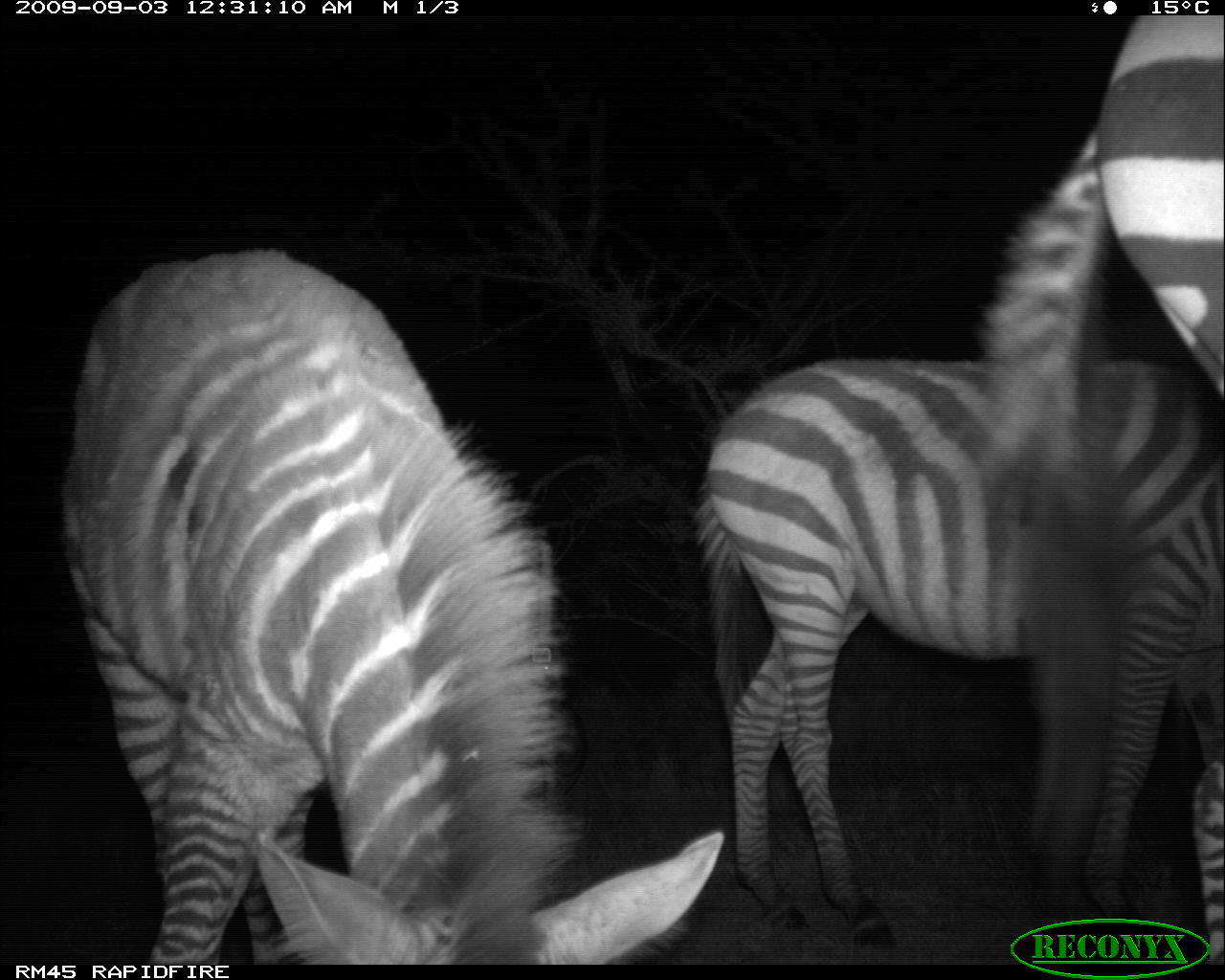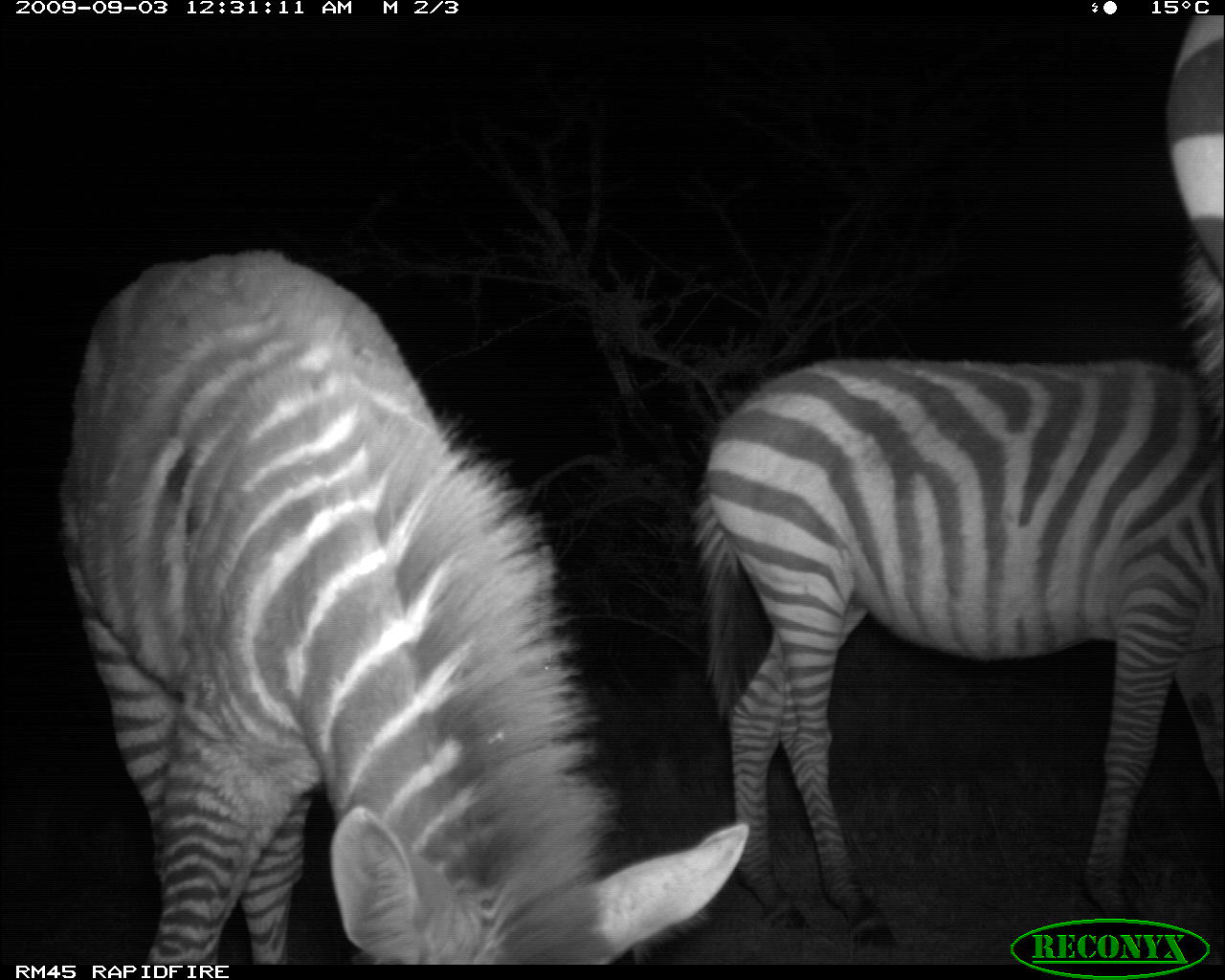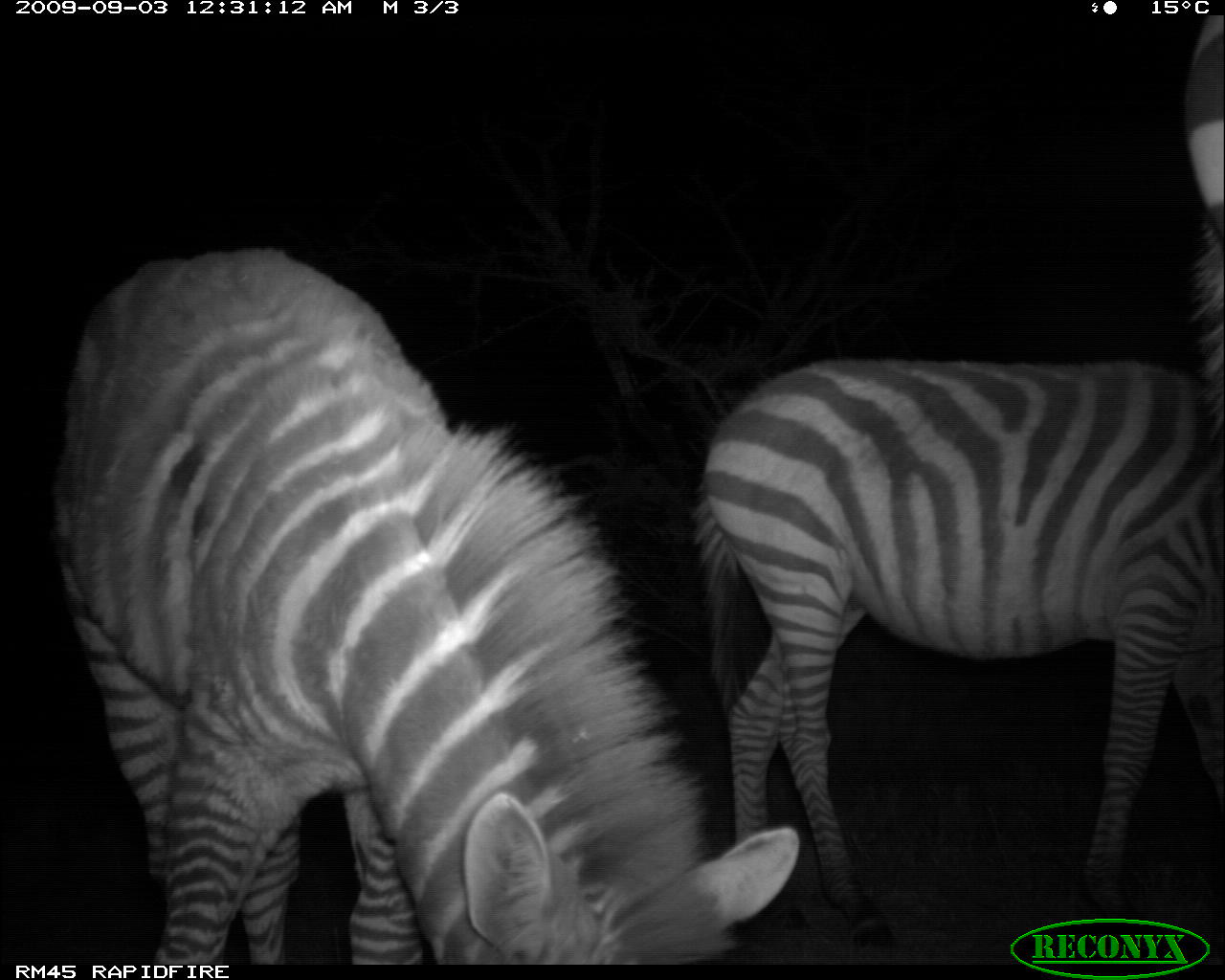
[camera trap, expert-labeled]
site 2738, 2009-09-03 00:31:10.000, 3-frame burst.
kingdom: Animalia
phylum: Chordata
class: Mammalia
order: Perissodactyla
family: Equidae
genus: Equus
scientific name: Equus quagga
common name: plains zebra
Equus quagga (plains zebra), count 3.